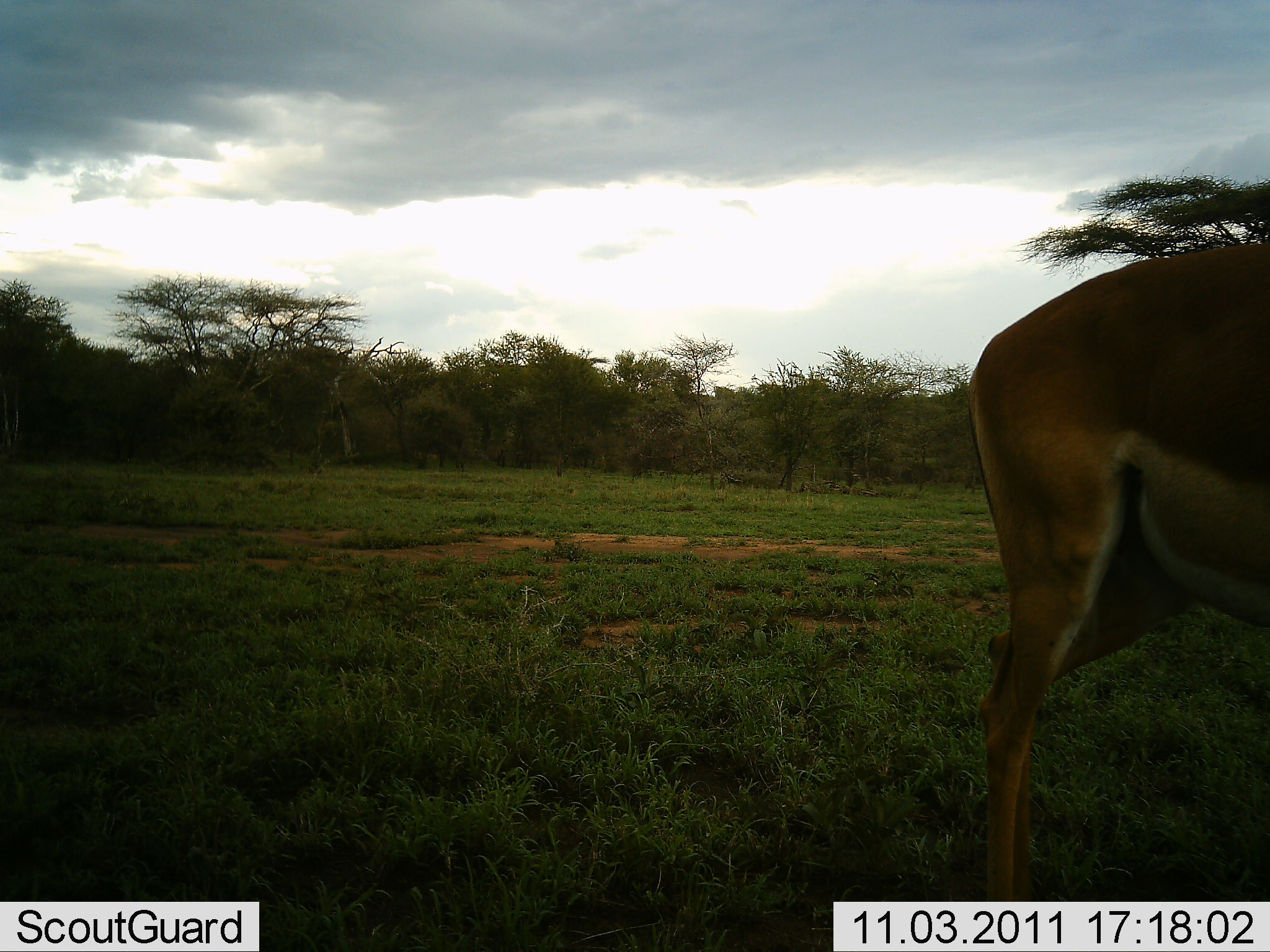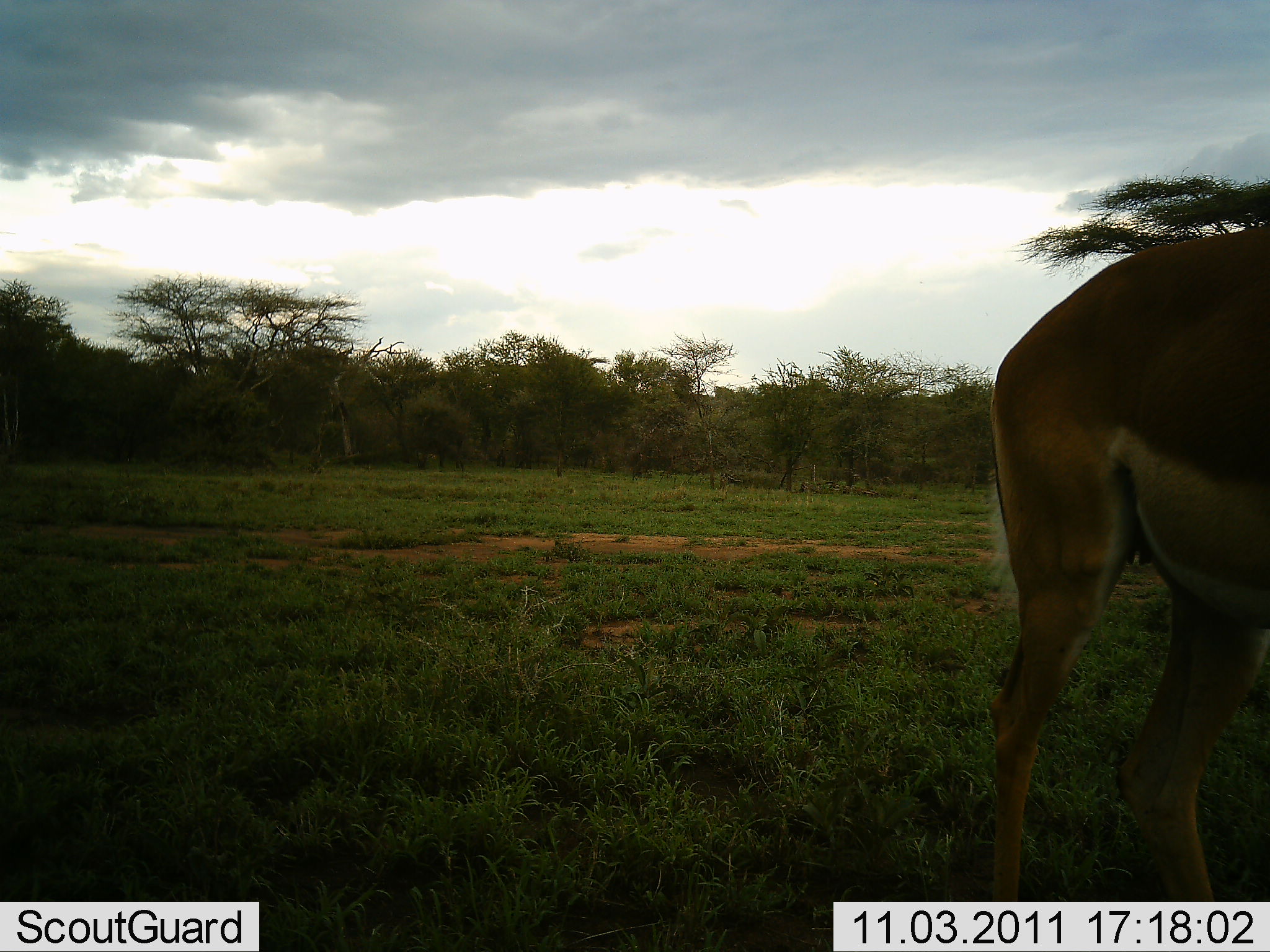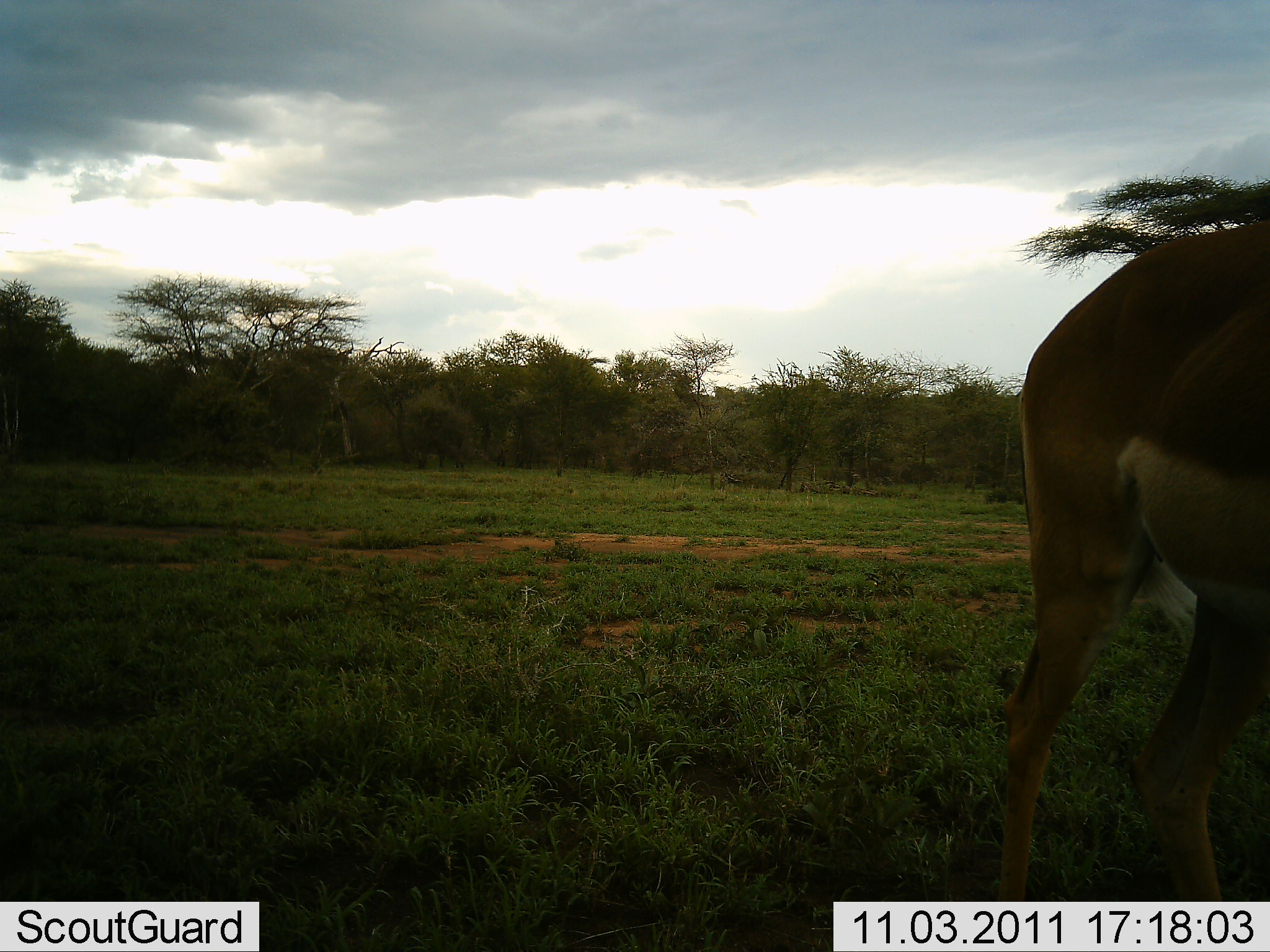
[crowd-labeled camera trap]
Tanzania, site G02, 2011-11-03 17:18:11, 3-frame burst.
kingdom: Animalia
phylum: Chordata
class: Mammalia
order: Artiodactyla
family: Bovidae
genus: Aepyceros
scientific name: Aepyceros melampus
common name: impala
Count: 1.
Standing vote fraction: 78%.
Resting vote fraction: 0%.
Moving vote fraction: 22%.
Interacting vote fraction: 0%.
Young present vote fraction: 0%.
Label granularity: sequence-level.